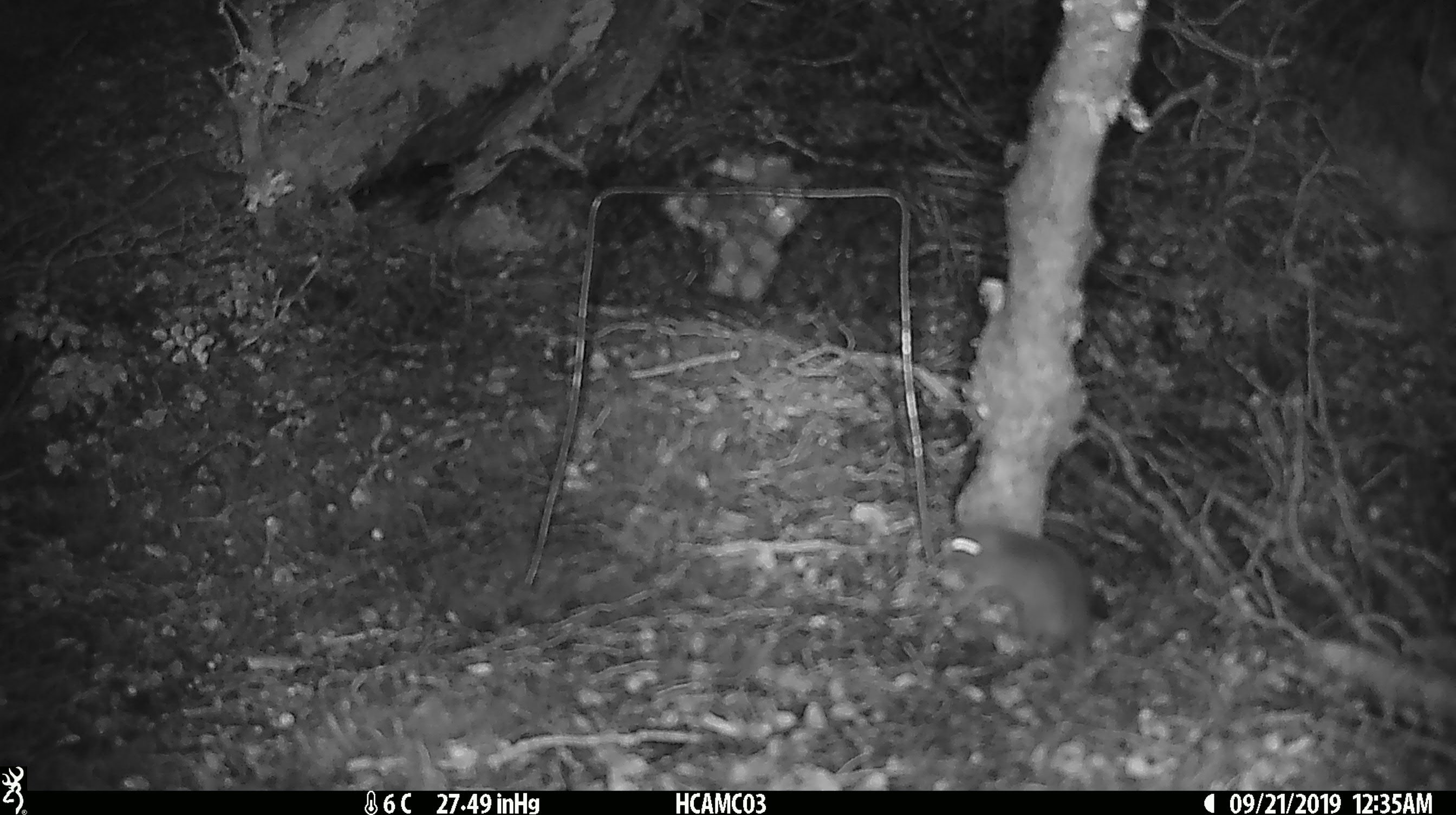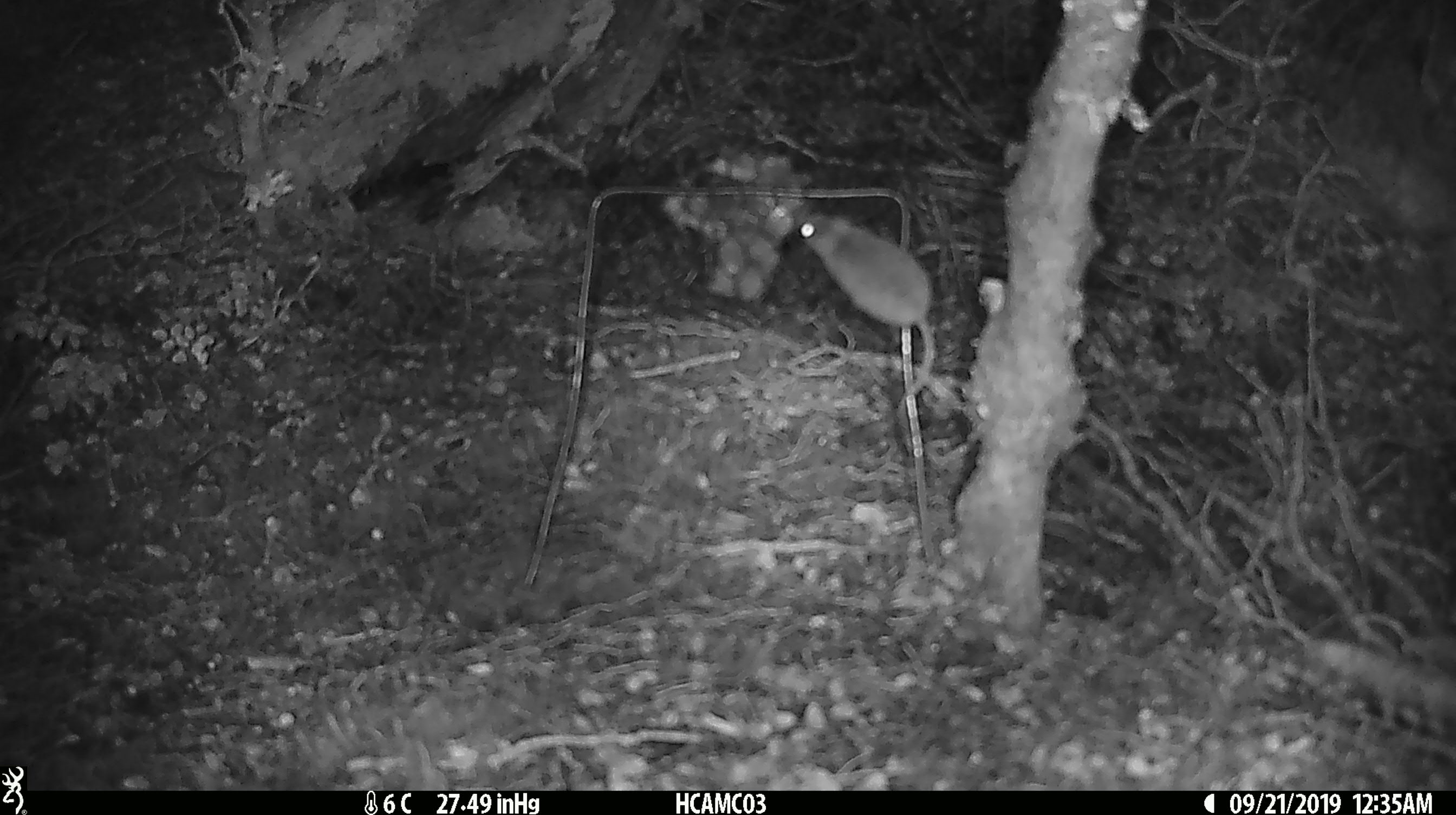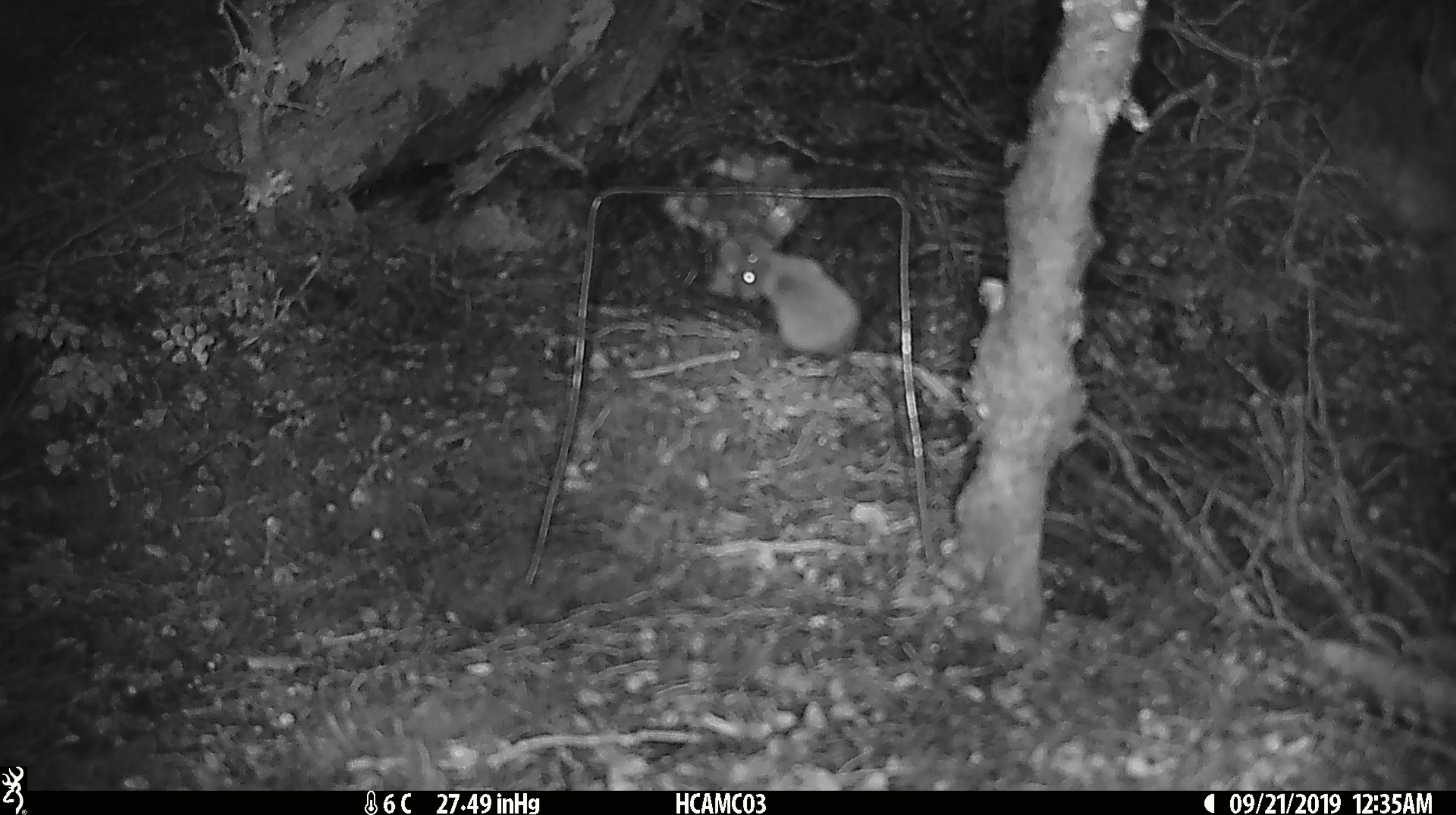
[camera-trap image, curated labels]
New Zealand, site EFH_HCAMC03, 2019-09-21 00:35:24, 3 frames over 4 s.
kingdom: Animalia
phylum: Chordata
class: Mammalia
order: Rodentia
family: Muridae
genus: Mus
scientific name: Mus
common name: mouse